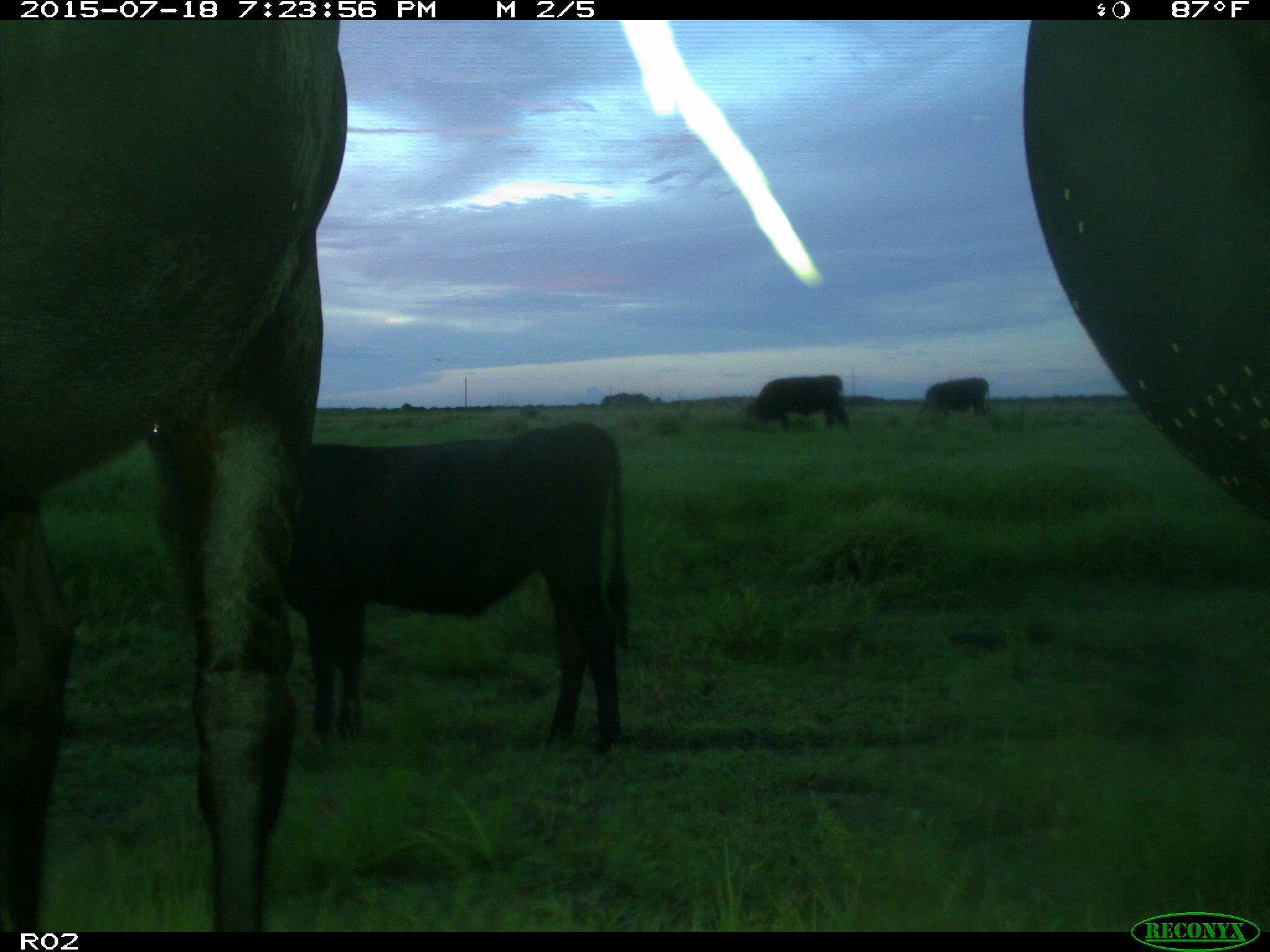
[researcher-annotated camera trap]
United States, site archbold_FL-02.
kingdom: Animalia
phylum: Chordata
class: Mammalia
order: Artiodactyla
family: Bovidae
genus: Bos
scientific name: Bos taurus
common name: domestic cow